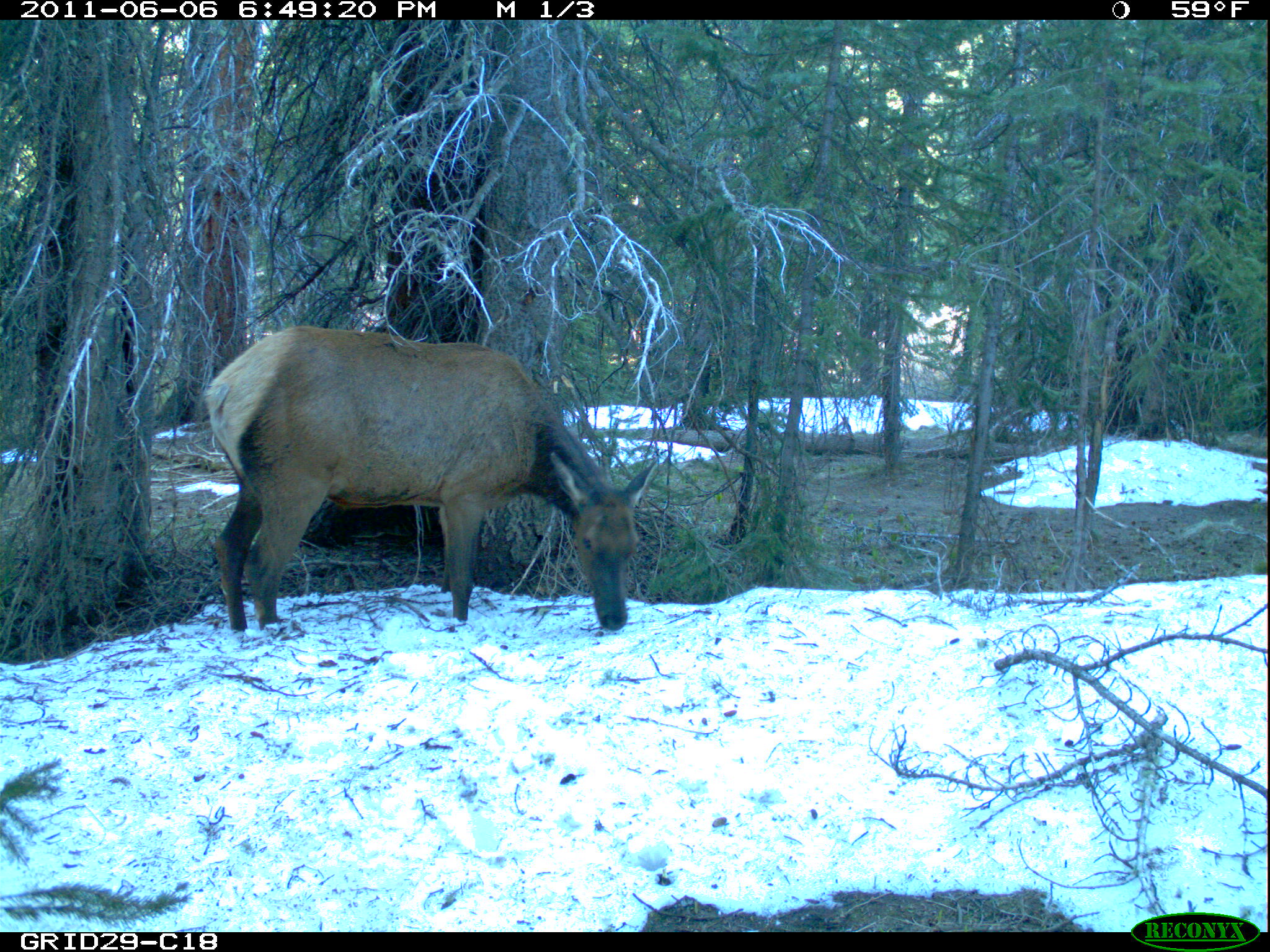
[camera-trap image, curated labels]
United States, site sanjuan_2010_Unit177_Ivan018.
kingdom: Animalia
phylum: Chordata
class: Mammalia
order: Artiodactyla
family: Cervidae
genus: Cervus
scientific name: Cervus elaphus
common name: red deer